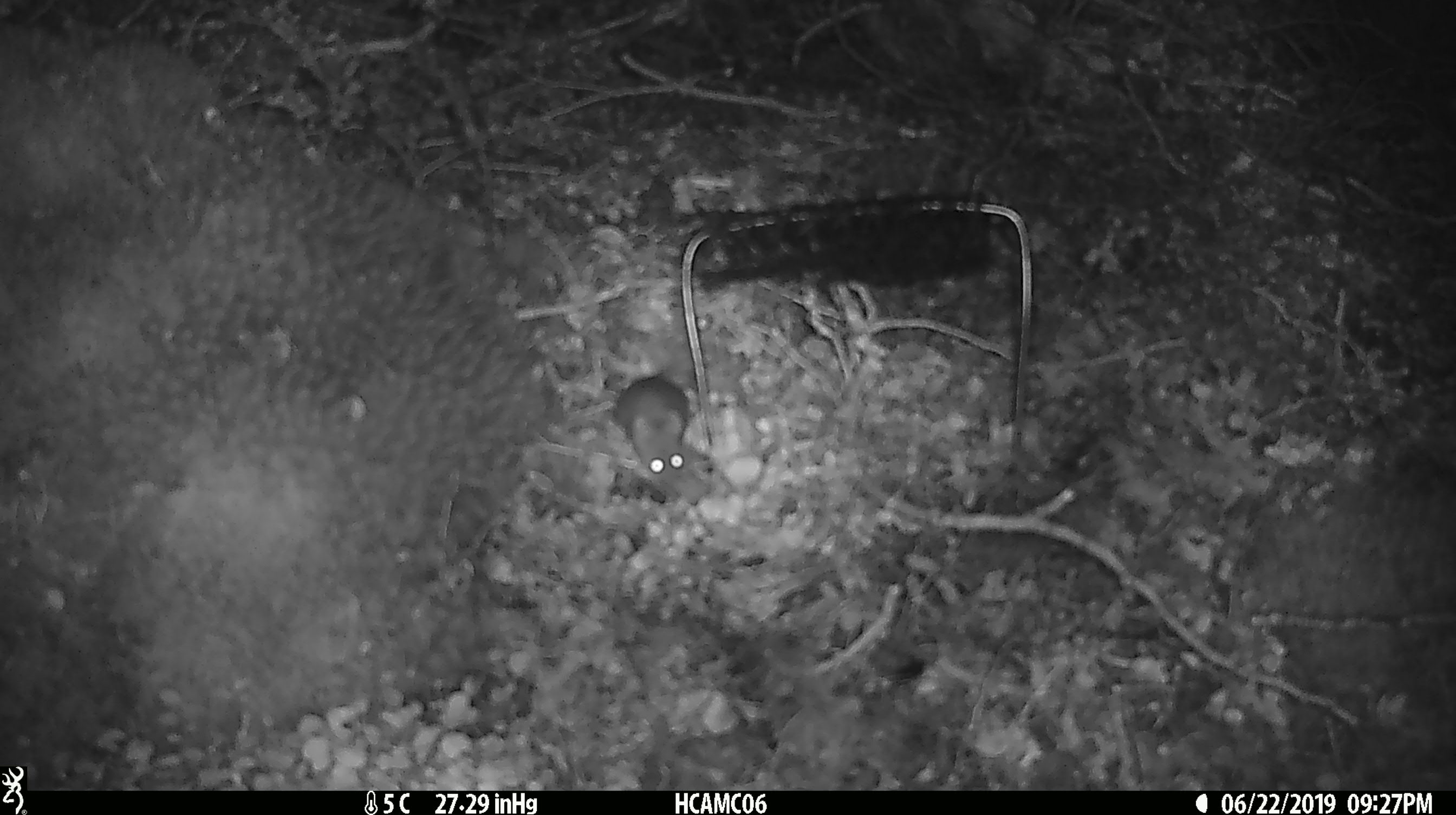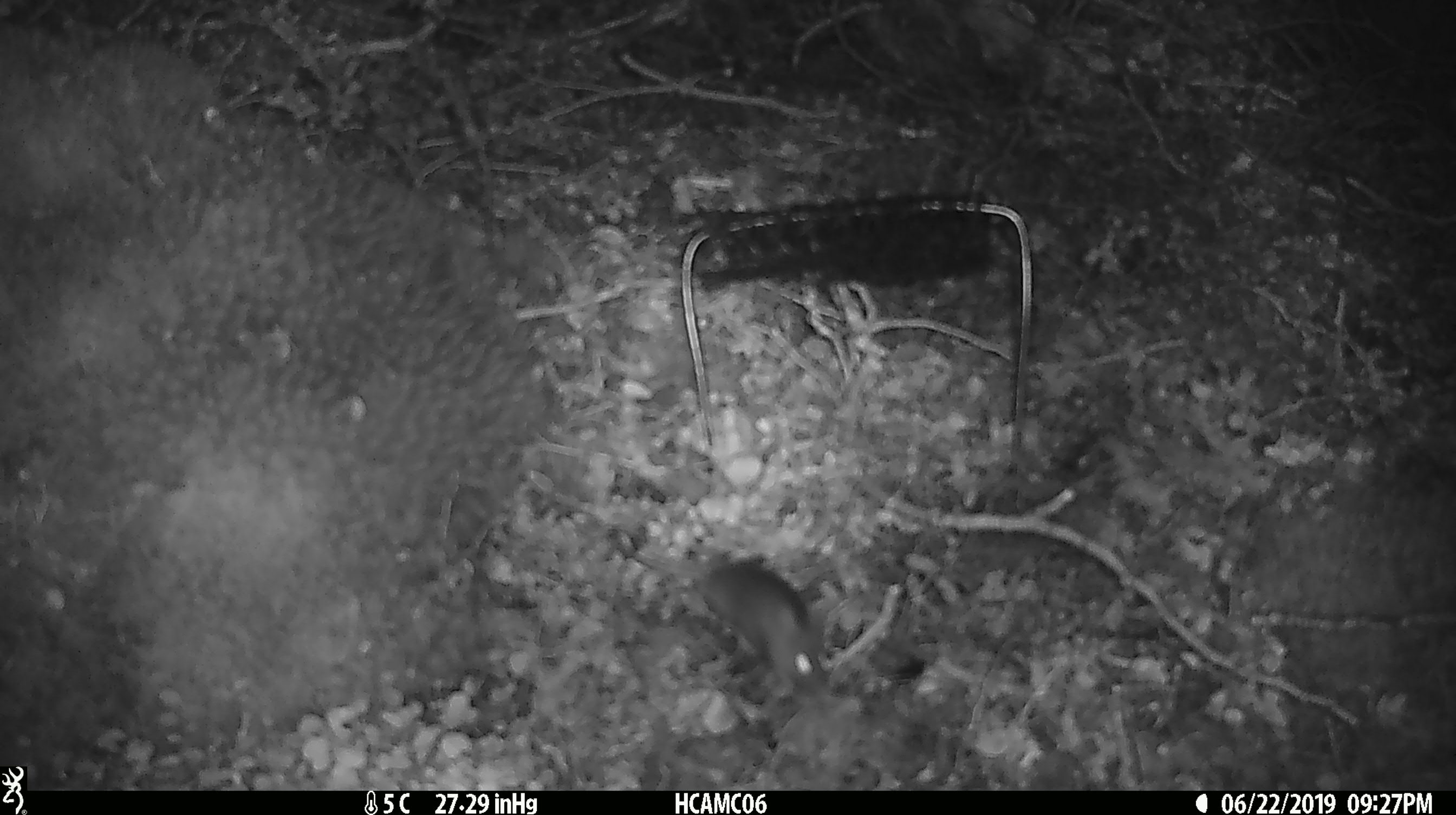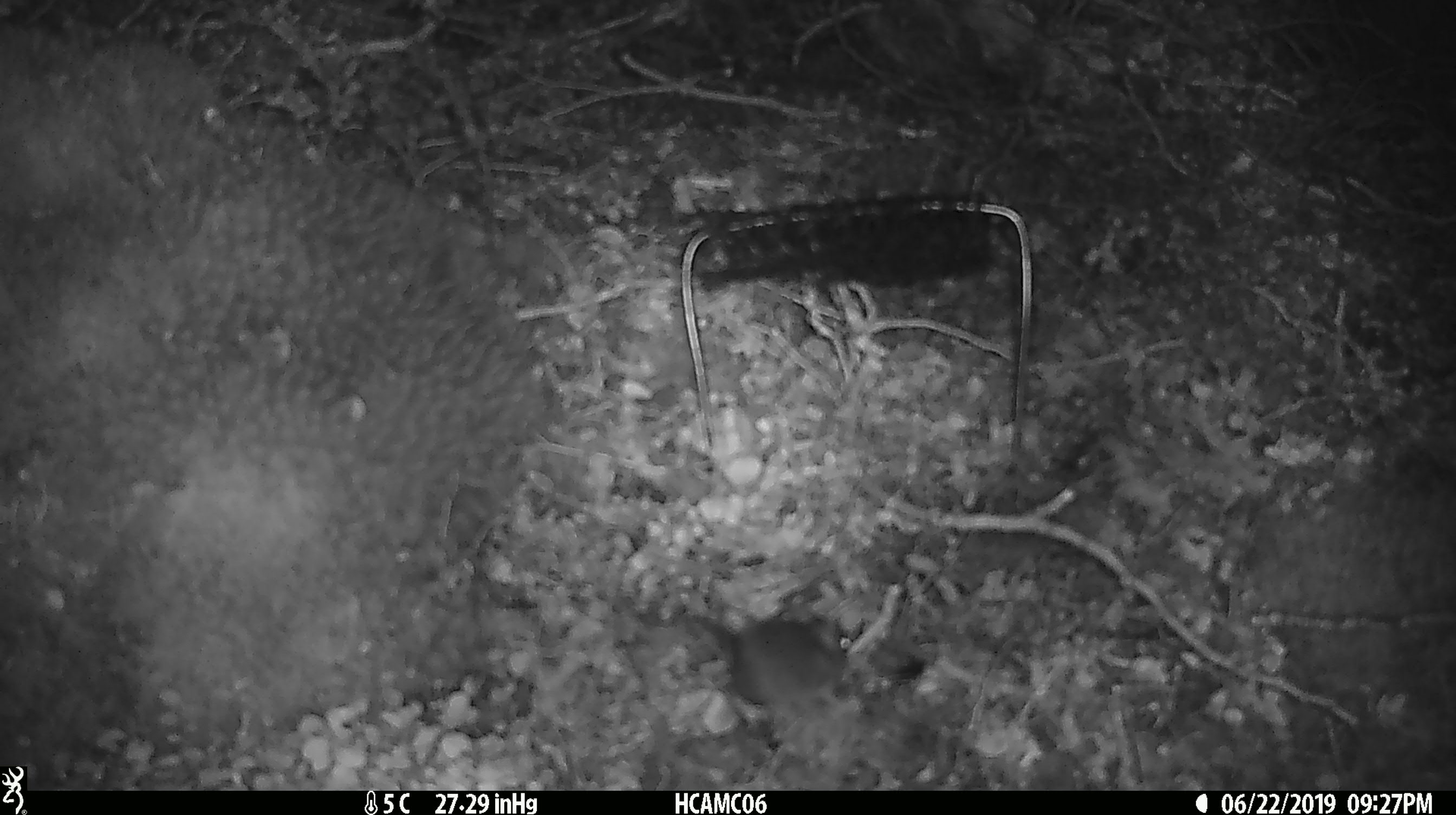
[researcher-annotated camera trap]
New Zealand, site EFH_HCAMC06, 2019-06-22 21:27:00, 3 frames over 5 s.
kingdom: Animalia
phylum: Chordata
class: Mammalia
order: Rodentia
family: Muridae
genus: Mus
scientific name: Mus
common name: mouse